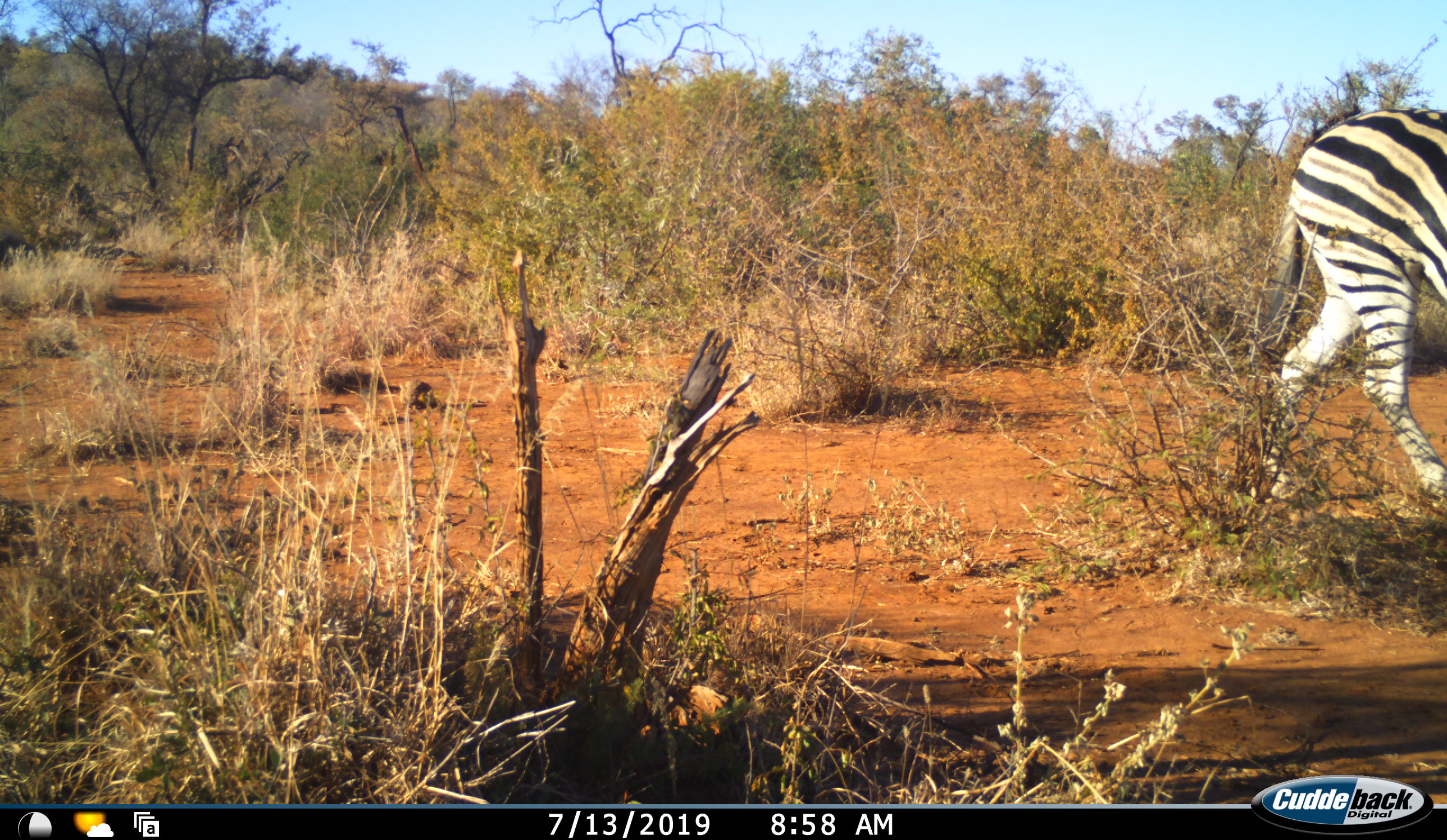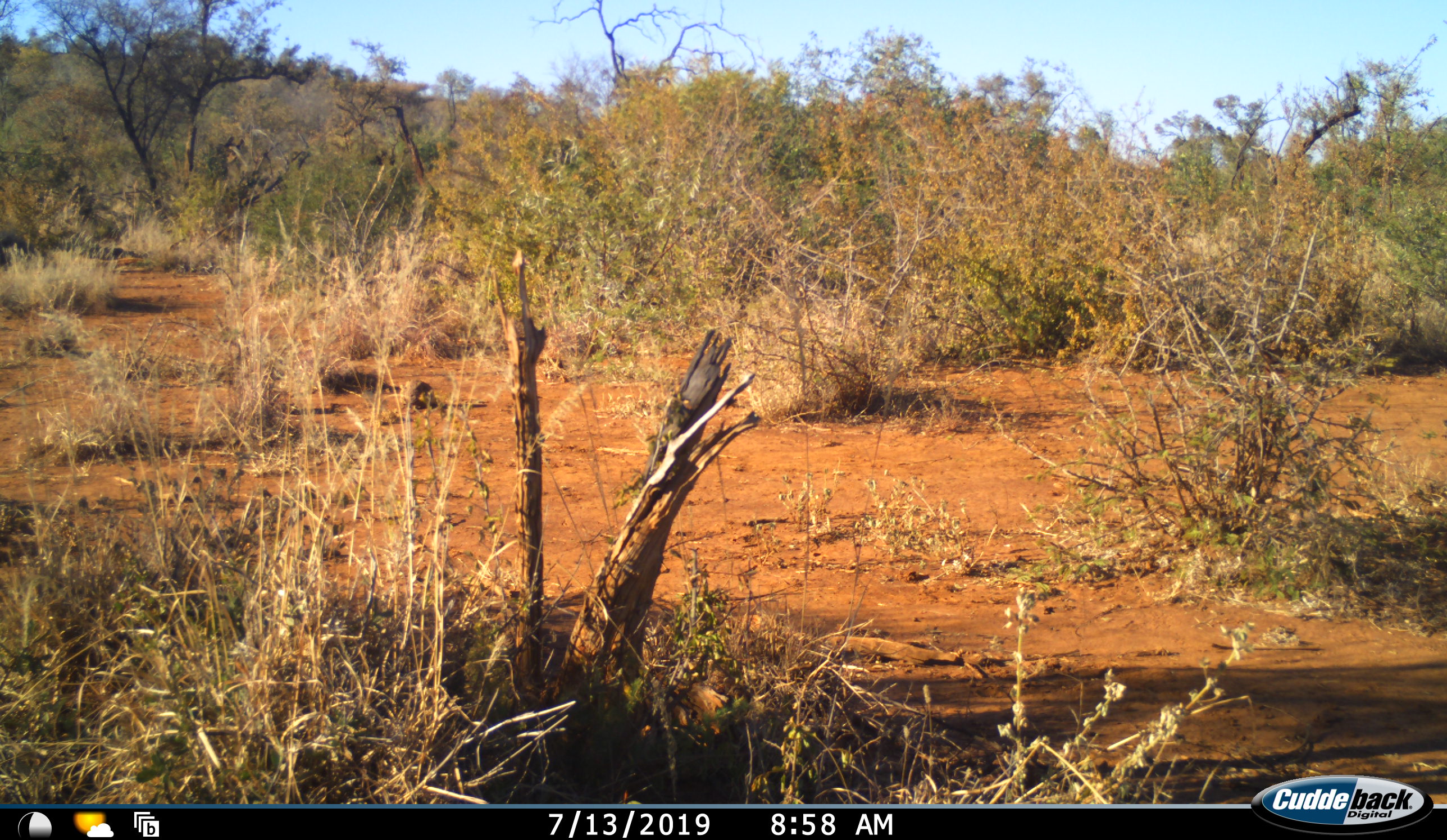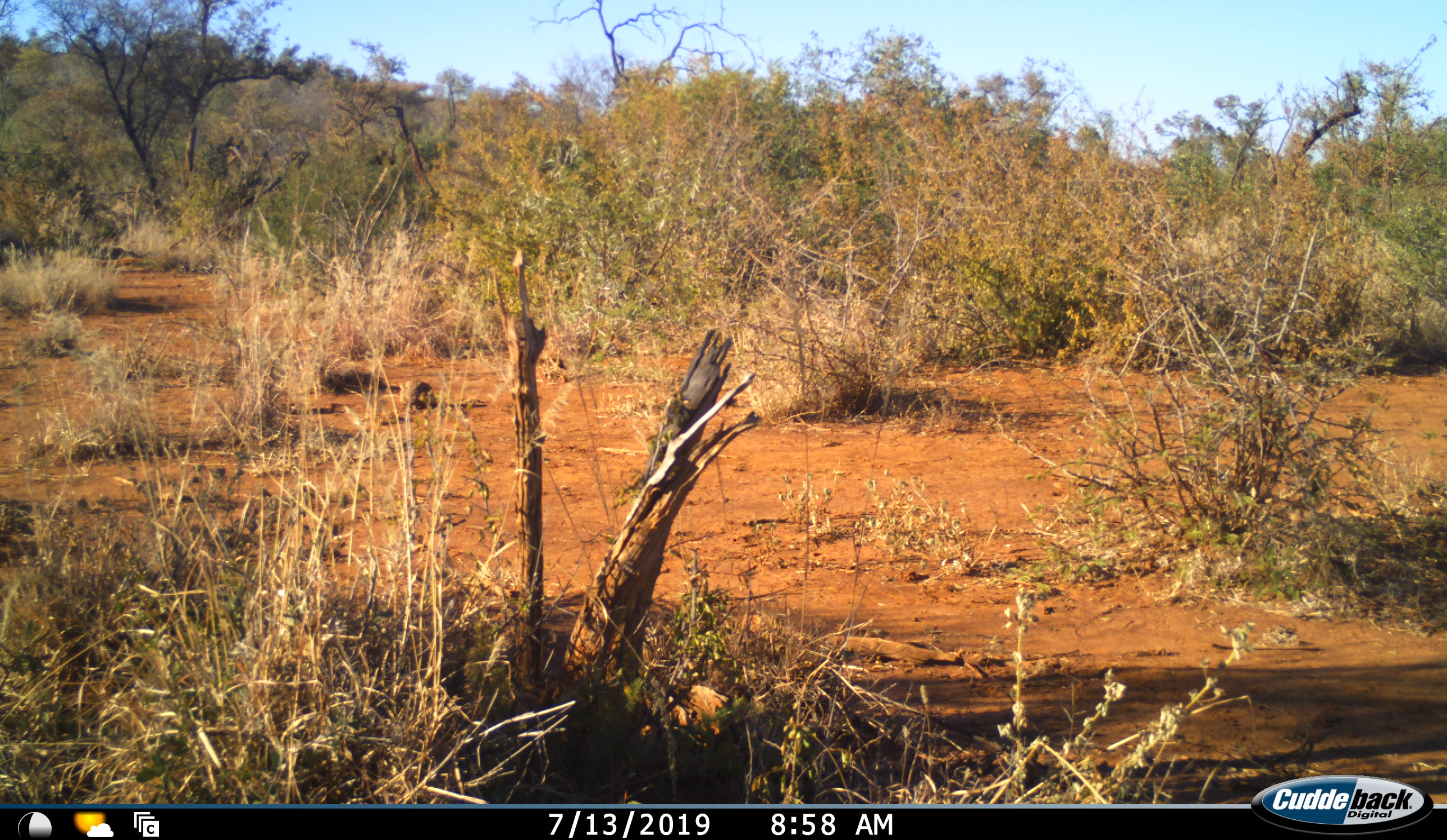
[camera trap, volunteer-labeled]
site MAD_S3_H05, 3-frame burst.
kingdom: Animalia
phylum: Chordata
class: Mammalia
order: Perissodactyla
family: Equidae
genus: Equus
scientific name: Equus quagga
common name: plains zebra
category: zebraplains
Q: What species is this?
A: Zebraplains (plains zebra) (Equus quagga).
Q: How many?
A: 1.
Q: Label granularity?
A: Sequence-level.